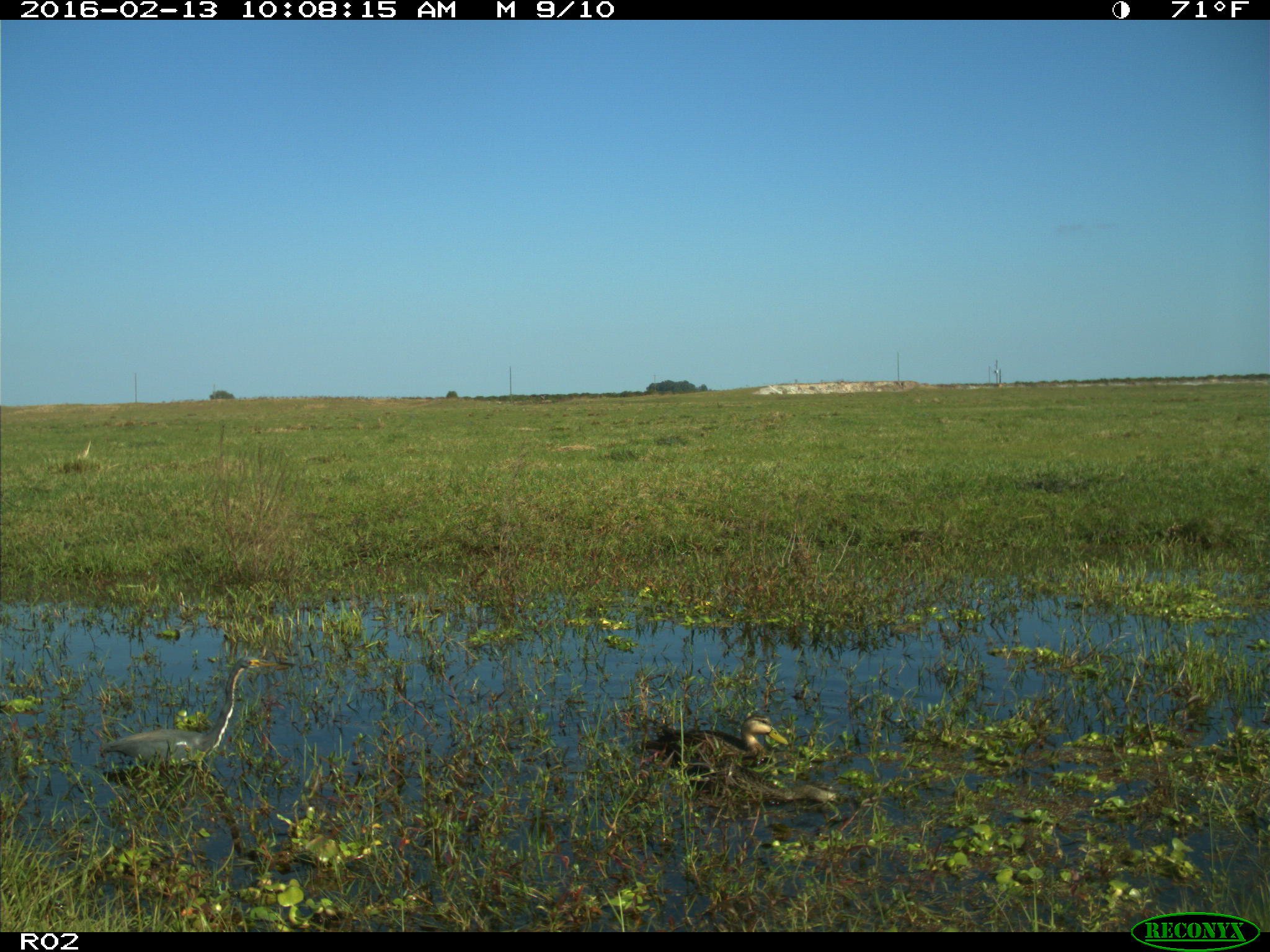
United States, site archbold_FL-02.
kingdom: Animalia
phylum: Chordata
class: Aves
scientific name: Aves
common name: birds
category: unidentified bird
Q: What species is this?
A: Unidentified bird (birds) (Aves).